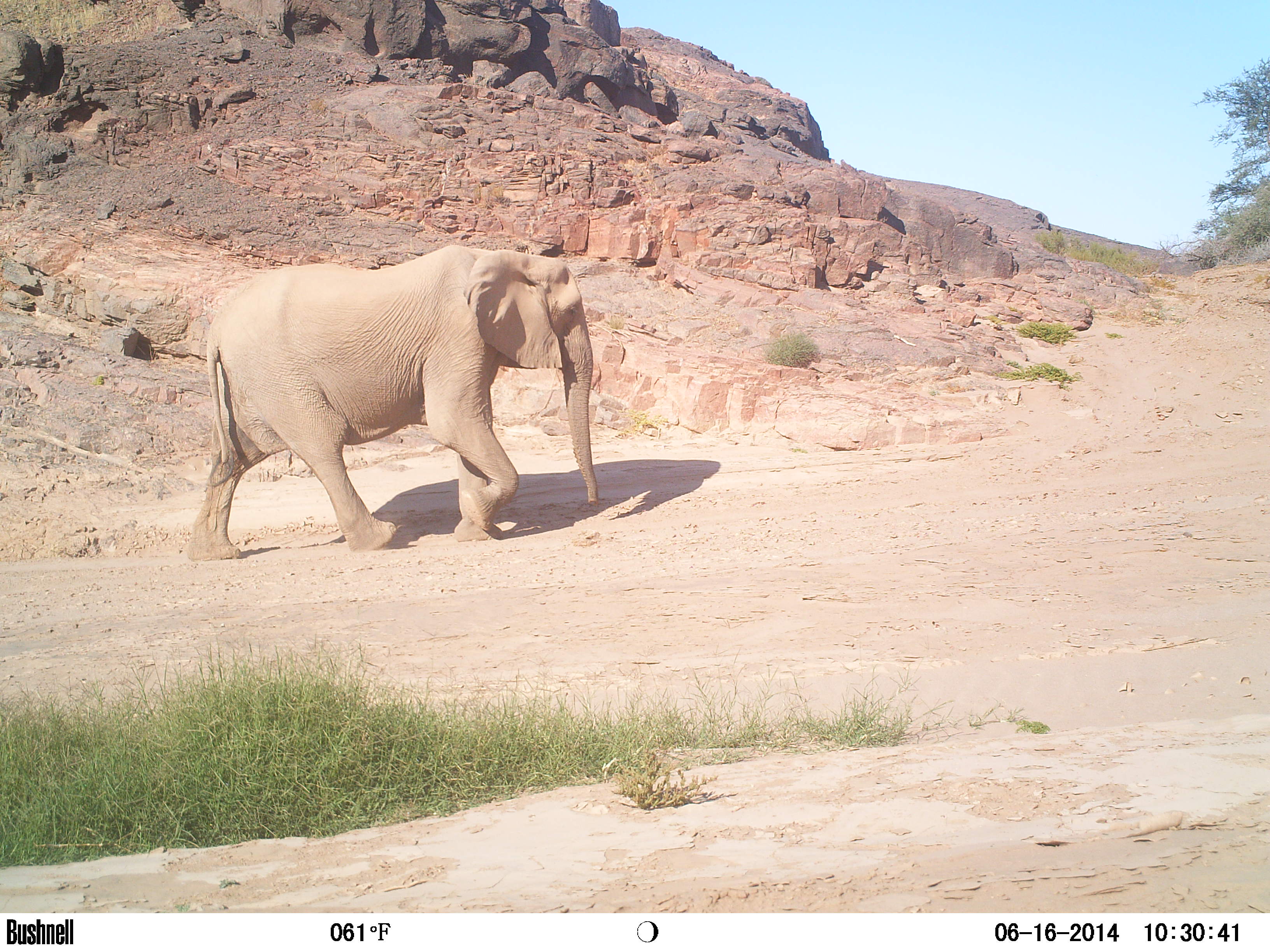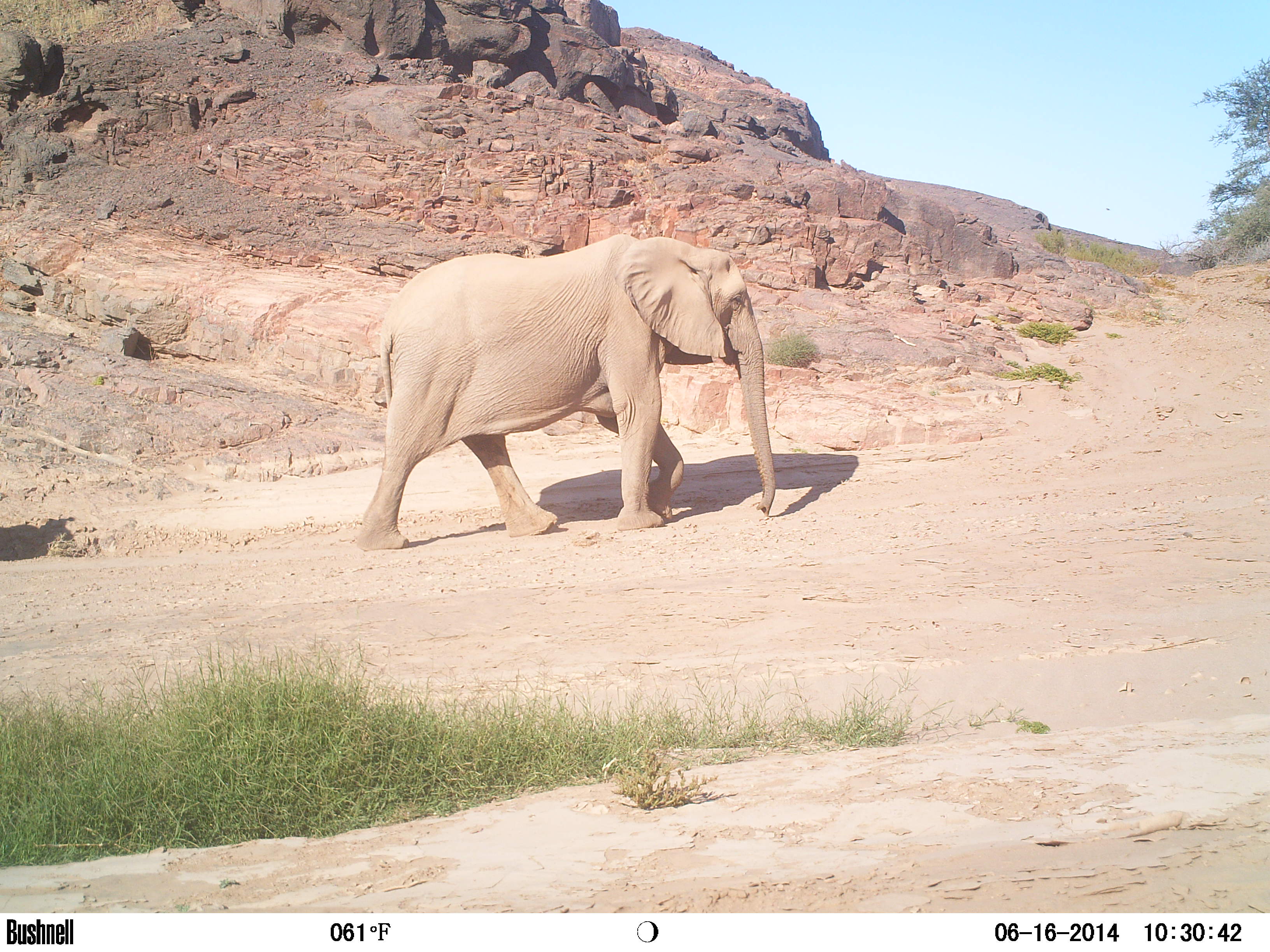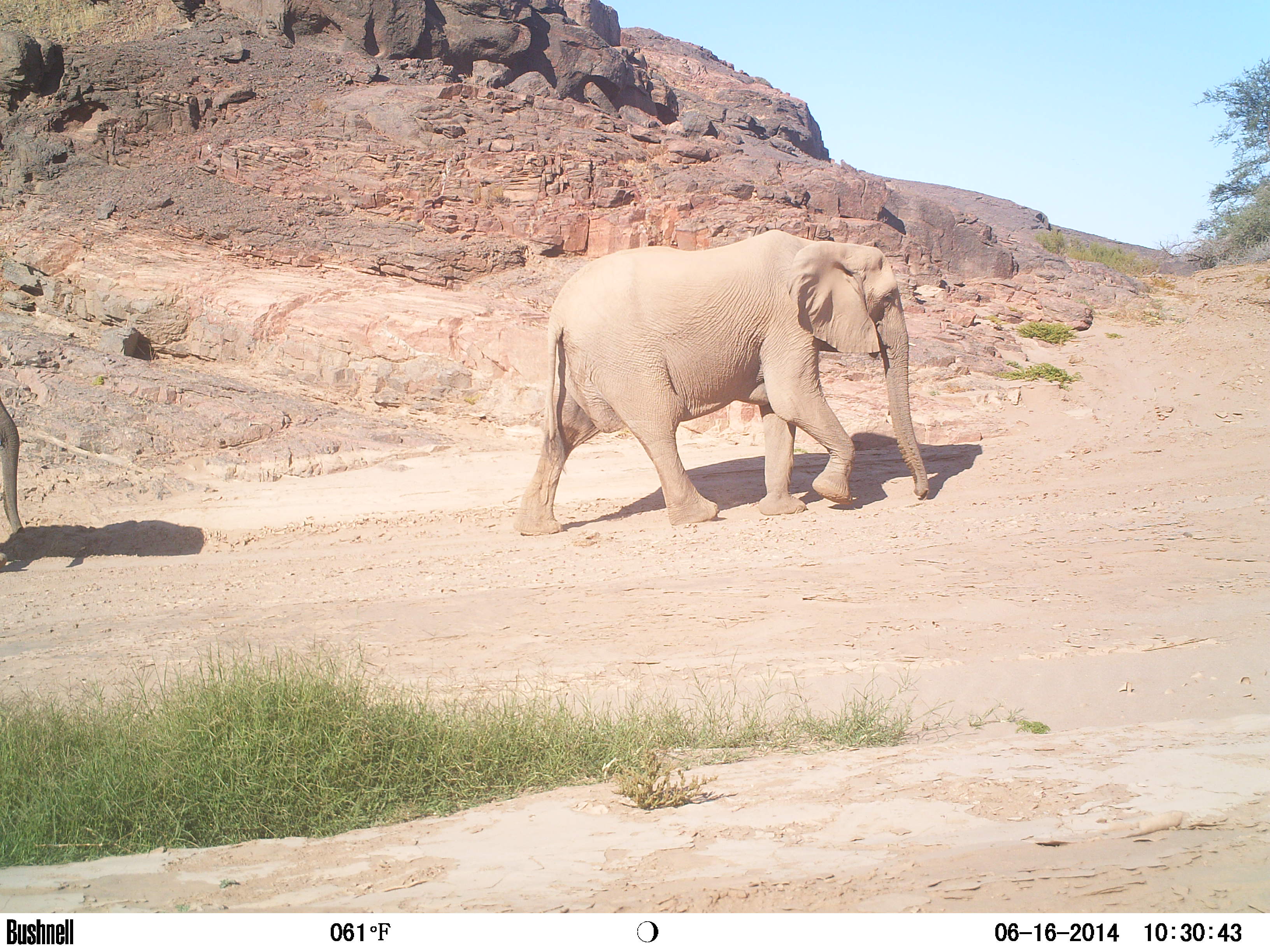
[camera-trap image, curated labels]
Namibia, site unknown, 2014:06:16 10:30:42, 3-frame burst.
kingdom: Animalia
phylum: Chordata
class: Mammalia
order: Proboscidea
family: Elephantidae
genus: Loxodonta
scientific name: Loxodonta africana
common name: african elephant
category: loxodanta africana